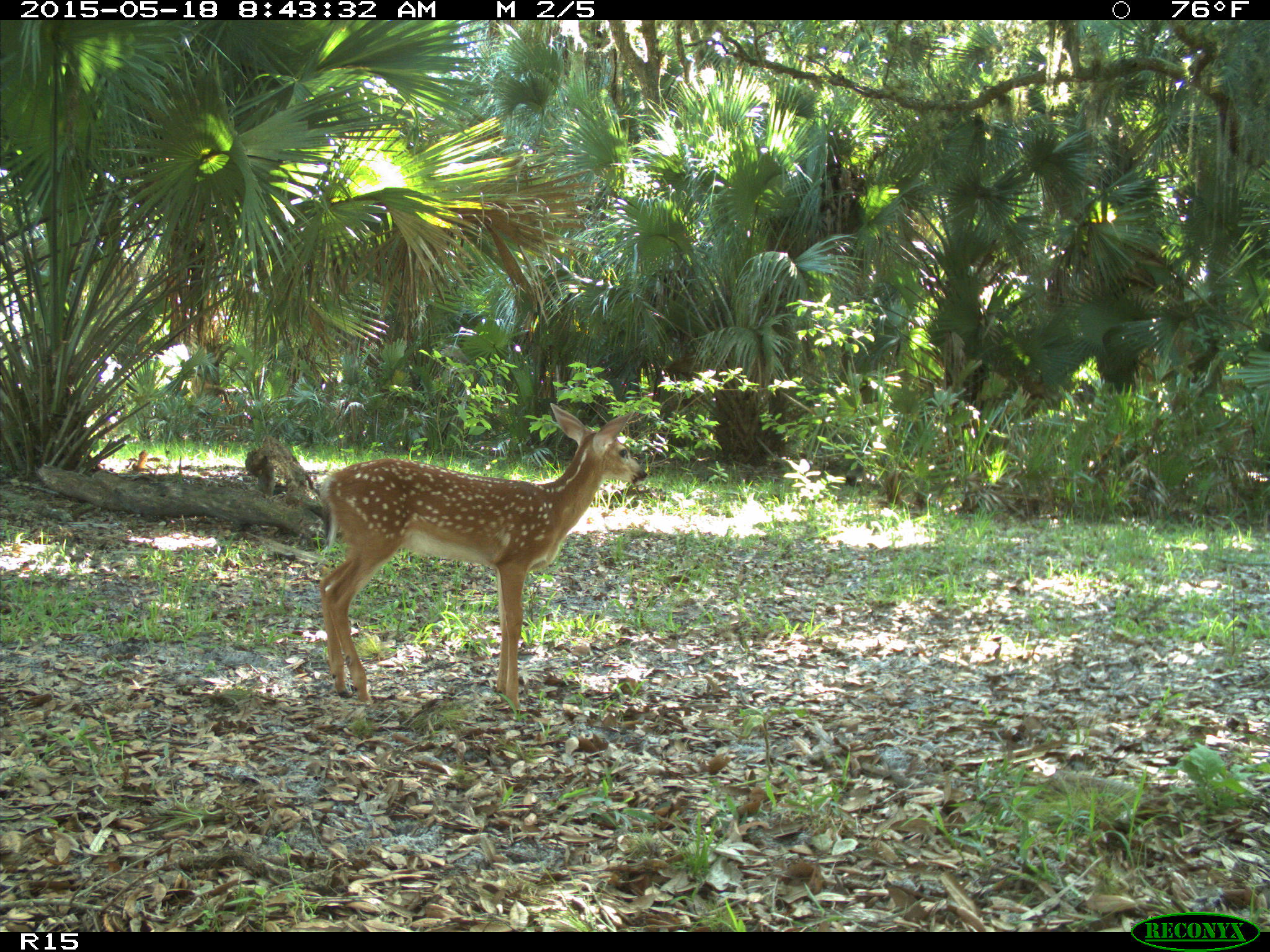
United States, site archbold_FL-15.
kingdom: Animalia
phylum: Chordata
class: Mammalia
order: Artiodactyla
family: Cervidae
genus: Odocoileus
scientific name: Odocoileus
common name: deer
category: unidentified deer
Unidentified deer (deer) (Odocoileus).